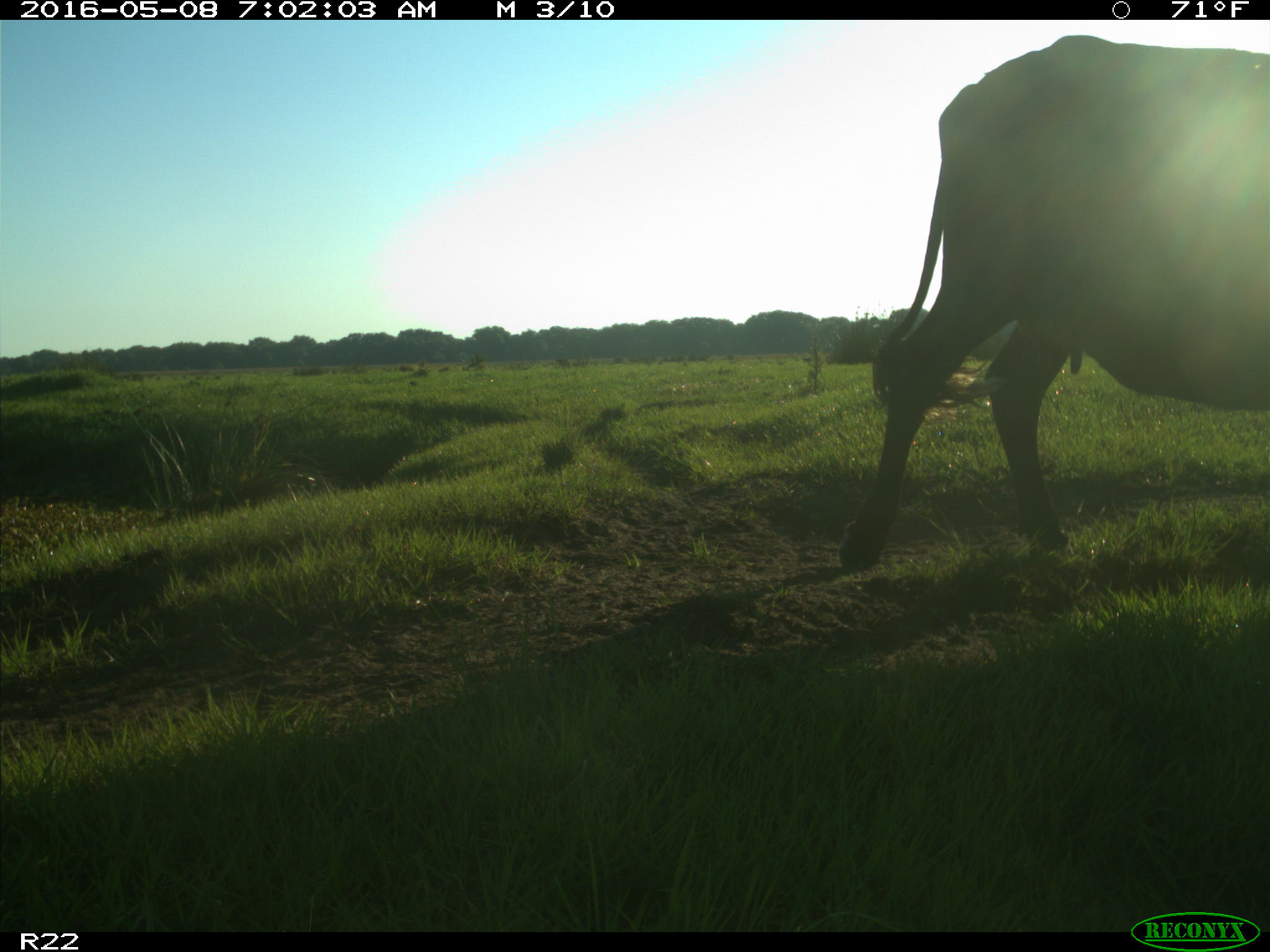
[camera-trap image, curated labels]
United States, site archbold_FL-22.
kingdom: Animalia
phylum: Chordata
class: Mammalia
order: Artiodactyla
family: Bovidae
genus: Bos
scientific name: Bos taurus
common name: domestic cow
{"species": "Bos taurus (domestic cow)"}